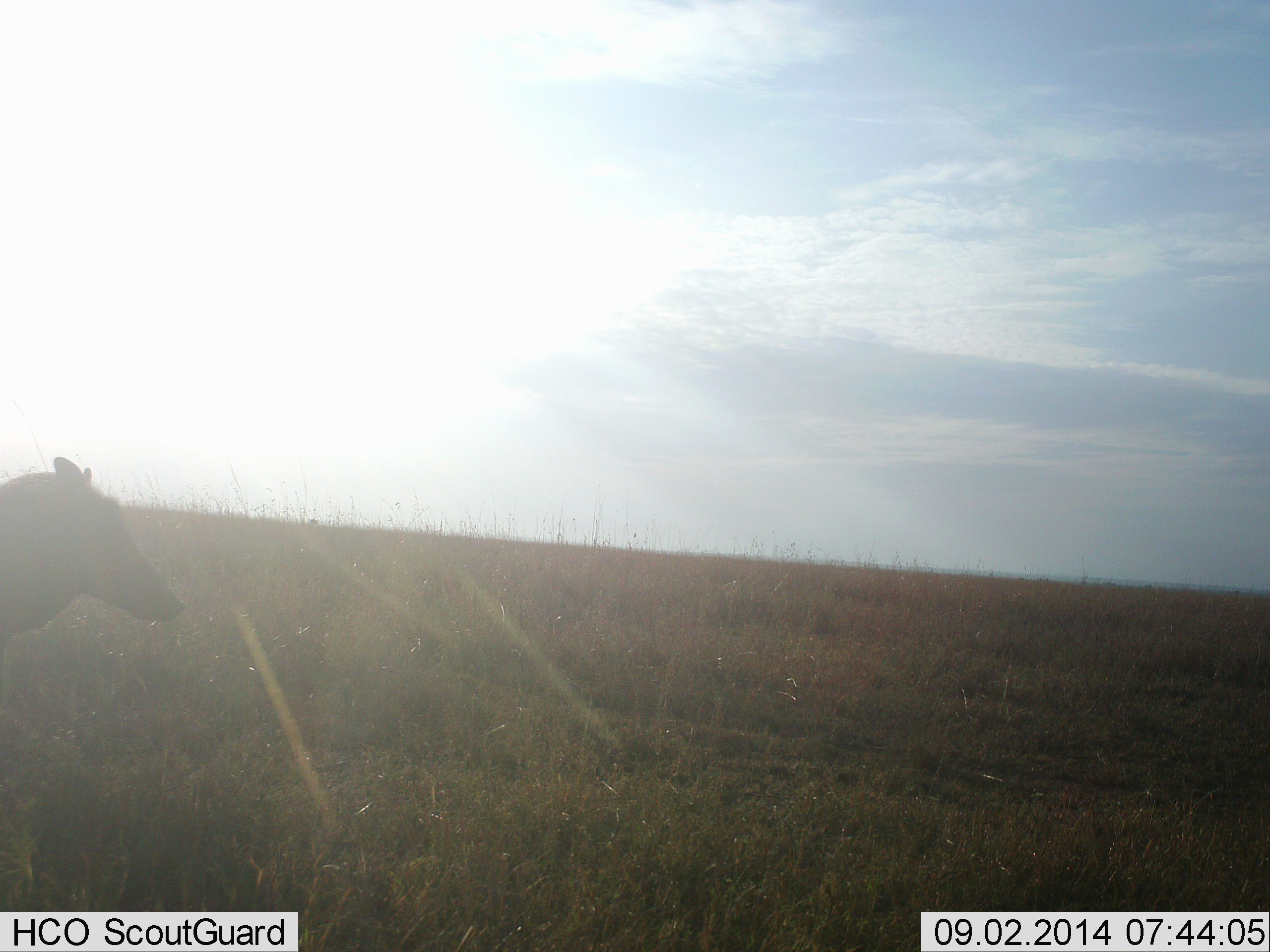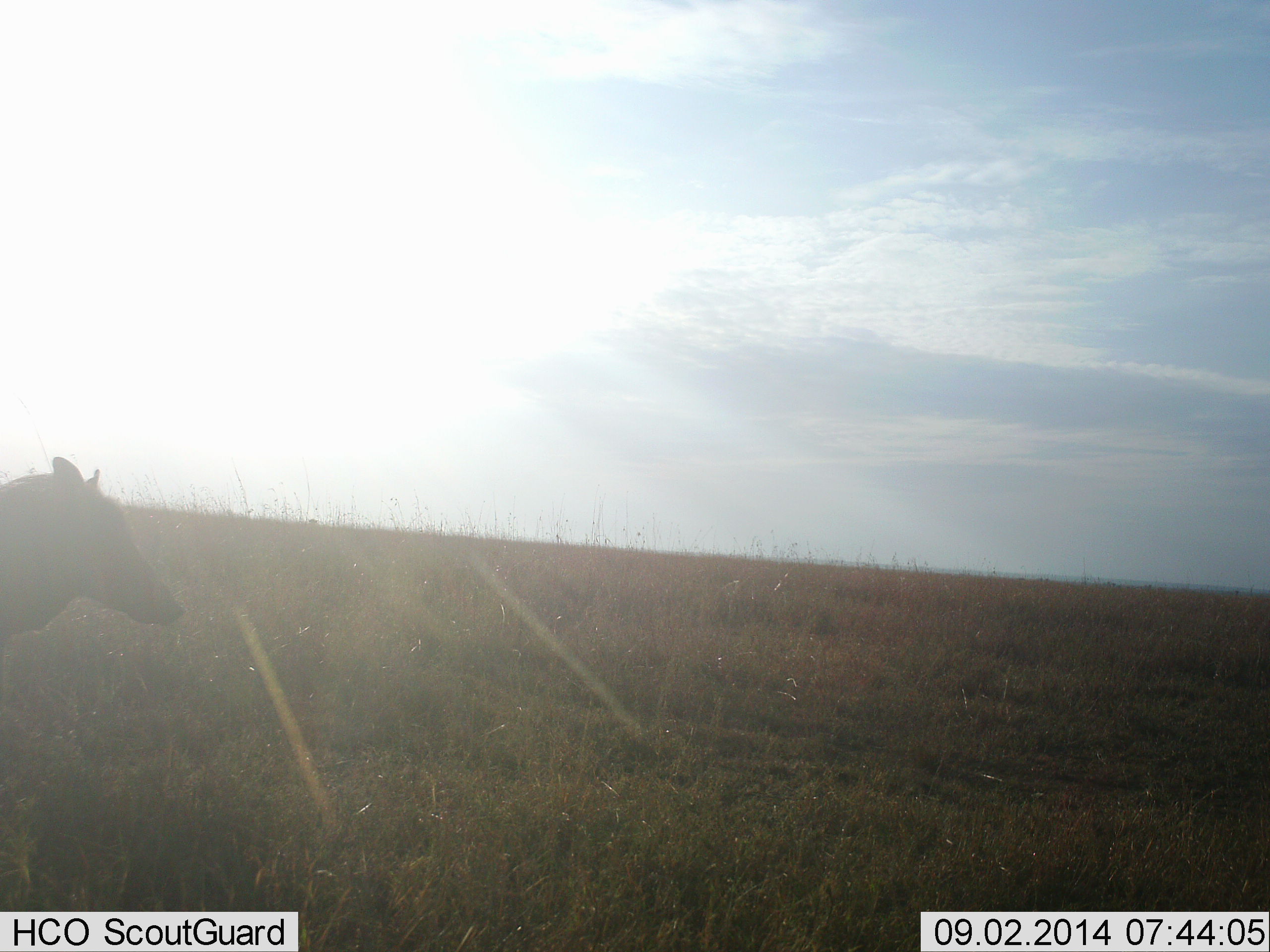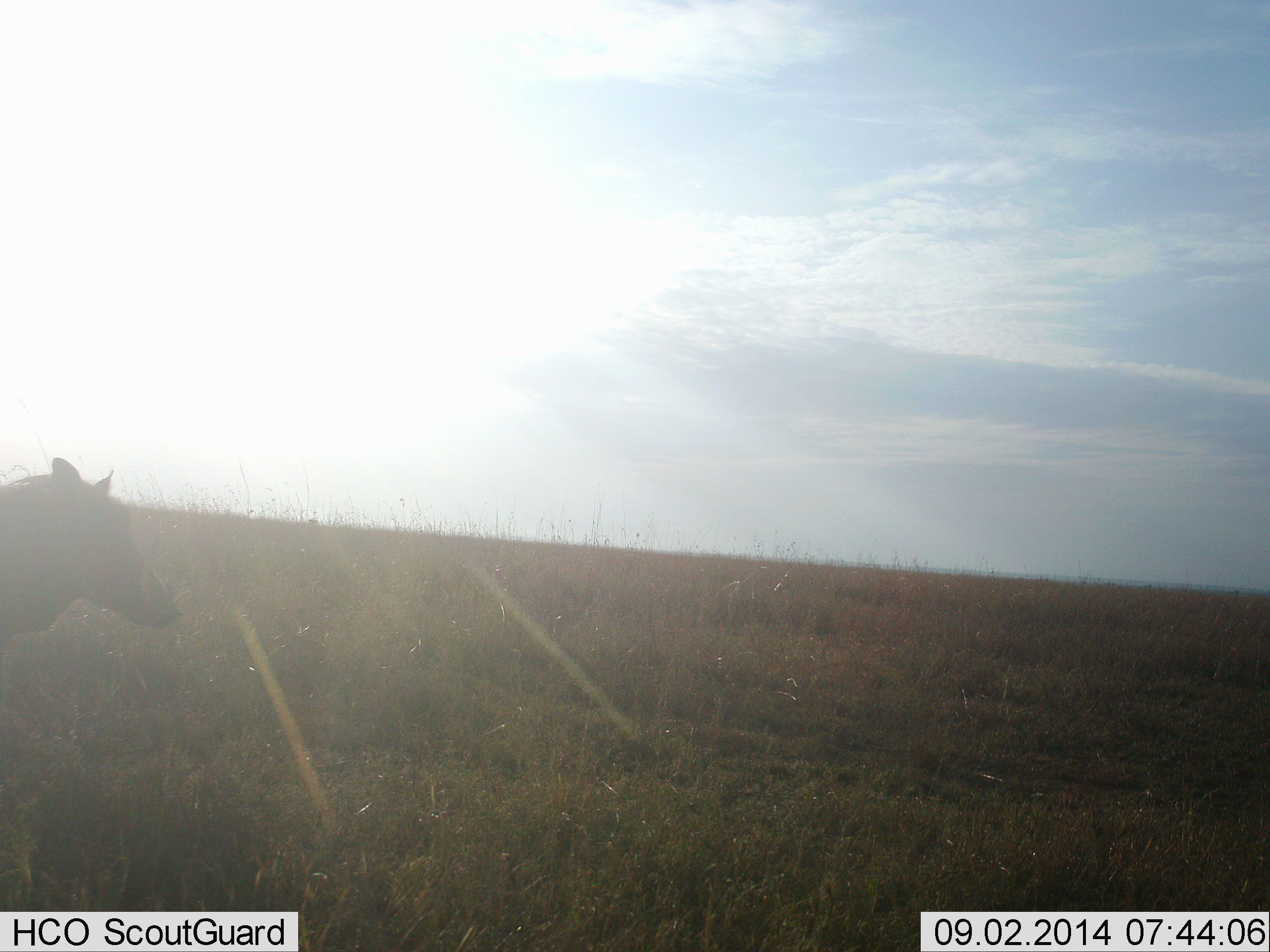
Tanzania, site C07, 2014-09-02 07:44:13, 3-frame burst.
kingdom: Animalia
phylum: Chordata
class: Mammalia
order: Artiodactyla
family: Suidae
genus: Phacochoerus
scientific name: Phacochoerus africanus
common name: warthog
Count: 1.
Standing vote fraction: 80%.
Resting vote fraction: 0%.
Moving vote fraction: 20%.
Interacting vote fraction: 0%.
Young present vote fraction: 0%.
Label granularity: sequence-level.